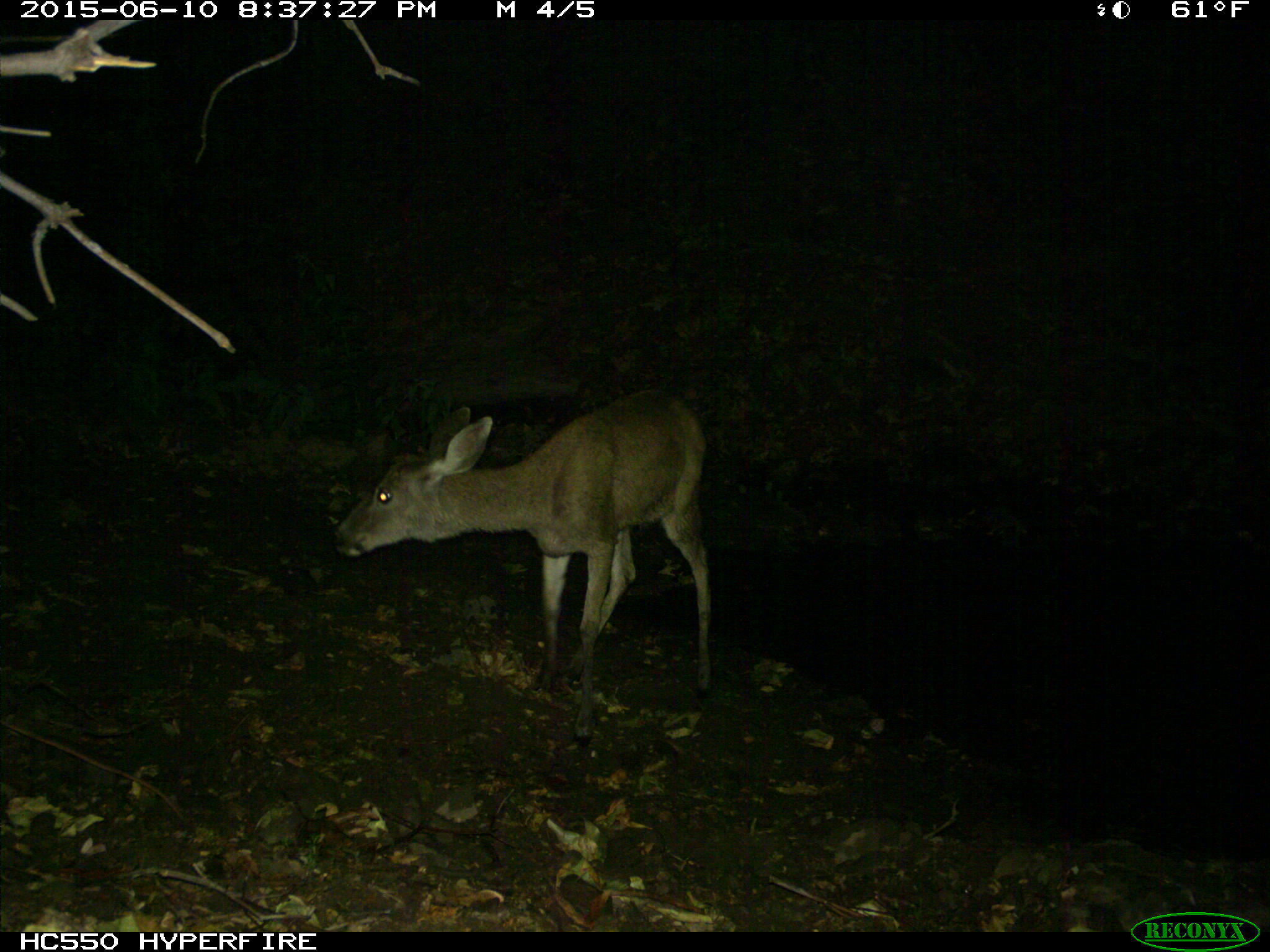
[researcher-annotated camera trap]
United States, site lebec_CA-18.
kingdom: Animalia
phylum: Chordata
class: Mammalia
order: Artiodactyla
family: Cervidae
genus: Odocoileus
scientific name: Odocoileus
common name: deer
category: unidentified deer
Unidentified deer (deer) (Odocoileus).